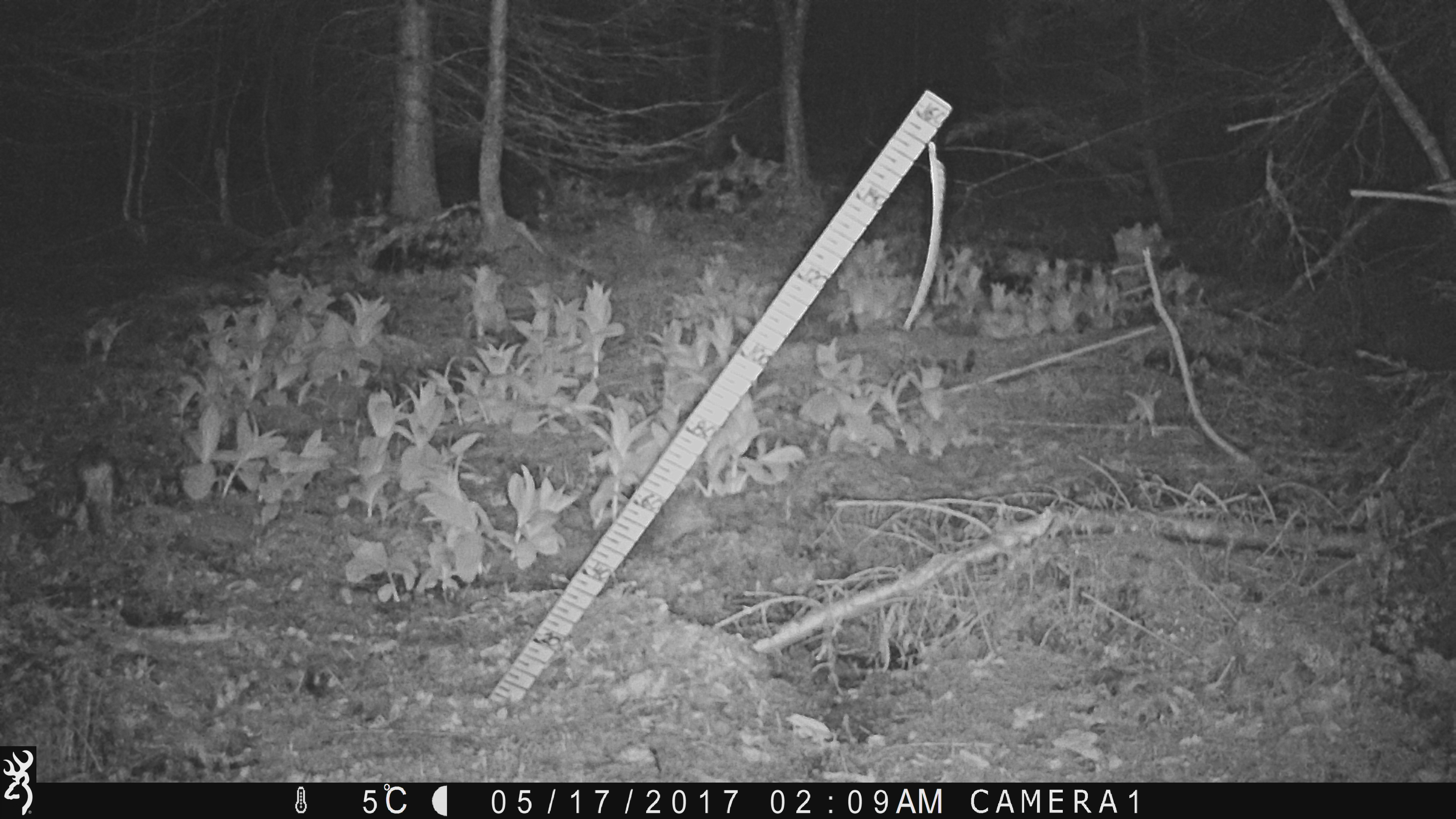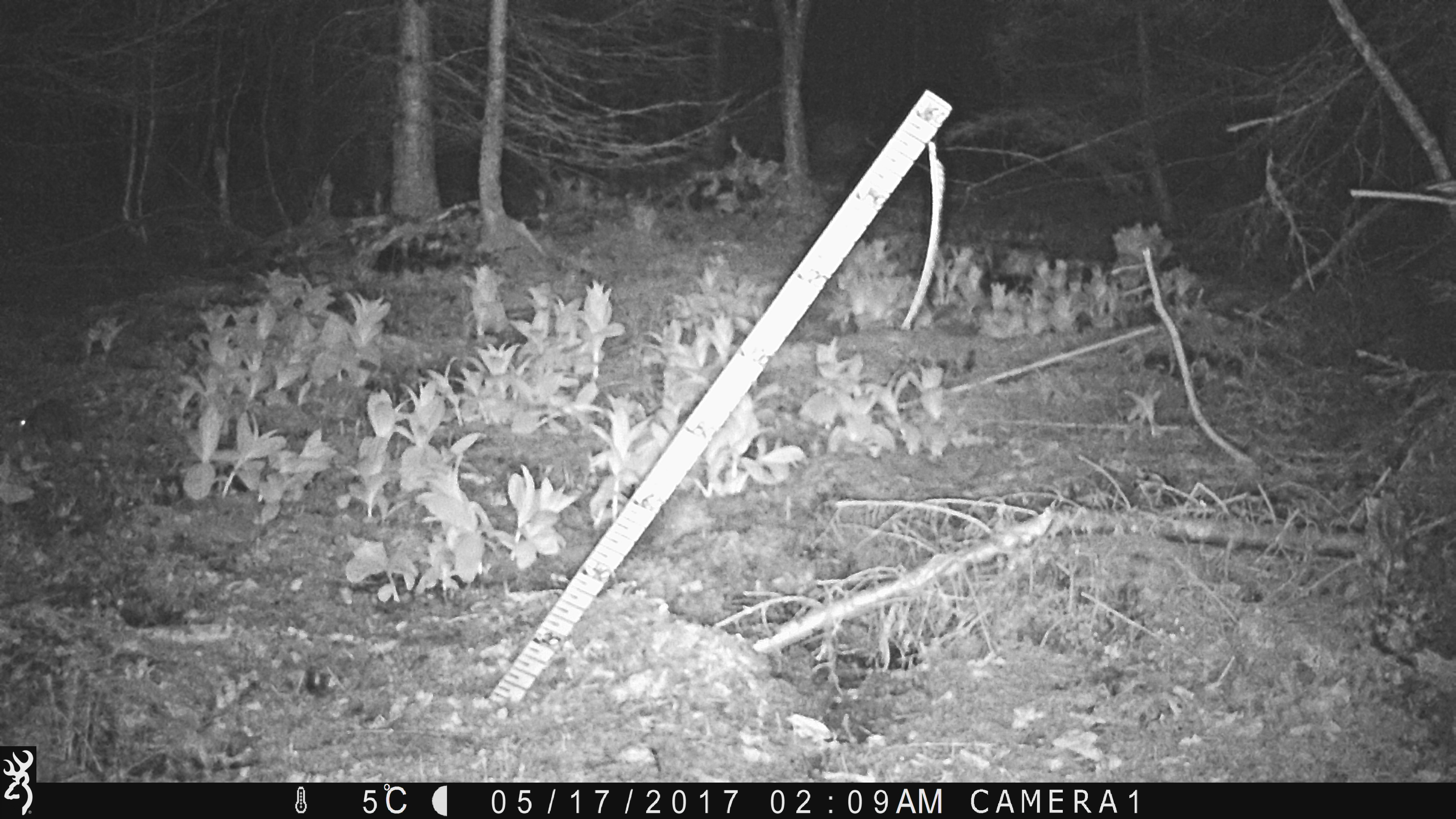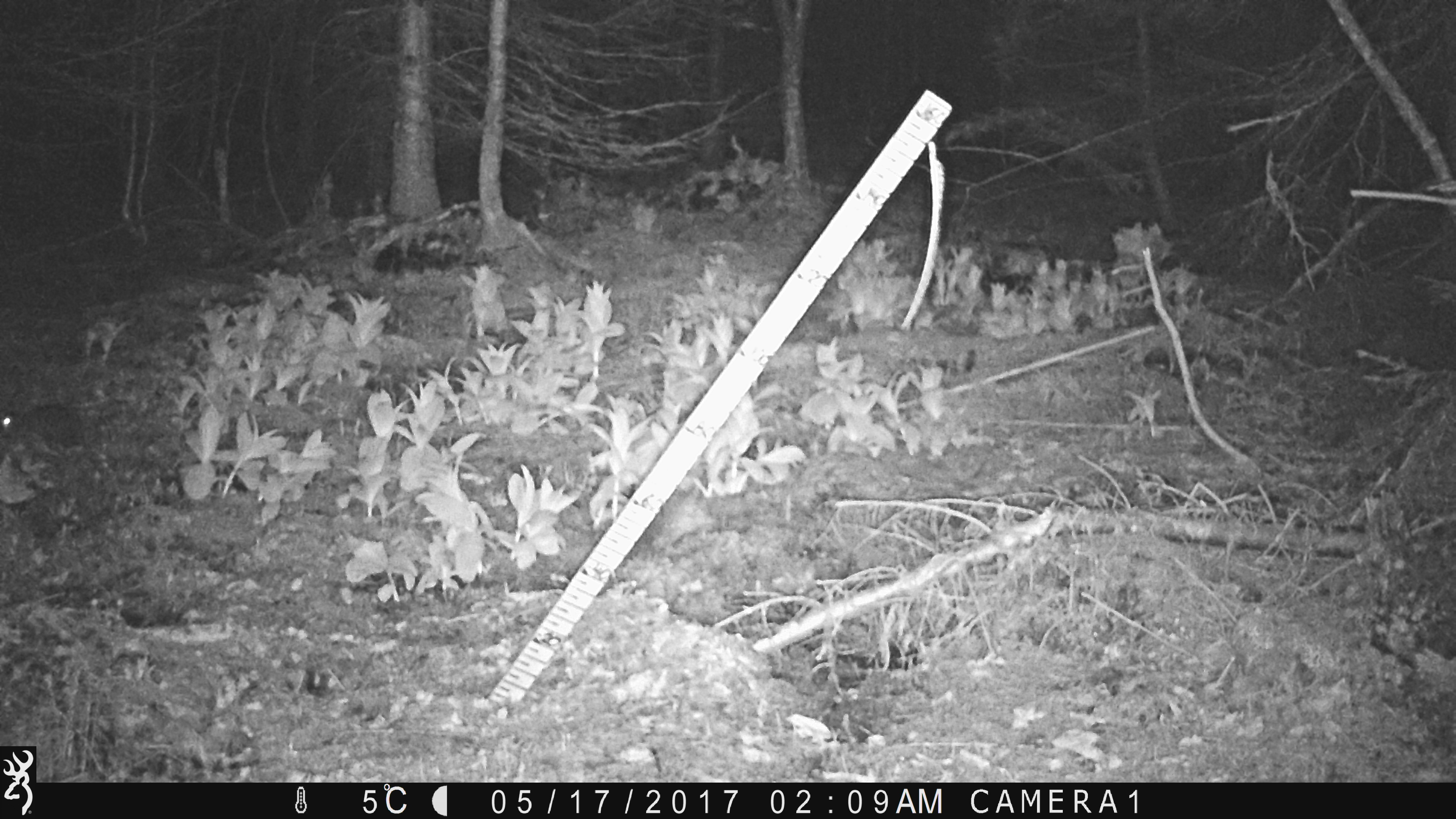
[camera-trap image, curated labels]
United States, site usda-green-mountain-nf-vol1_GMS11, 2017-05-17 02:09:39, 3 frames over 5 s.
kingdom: Animalia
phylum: Chordata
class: Mammalia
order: Lagomorpha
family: Leporidae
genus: Lepus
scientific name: Lepus americanus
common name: snowshoe hare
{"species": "snowshoe hare (Lepus americanus)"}